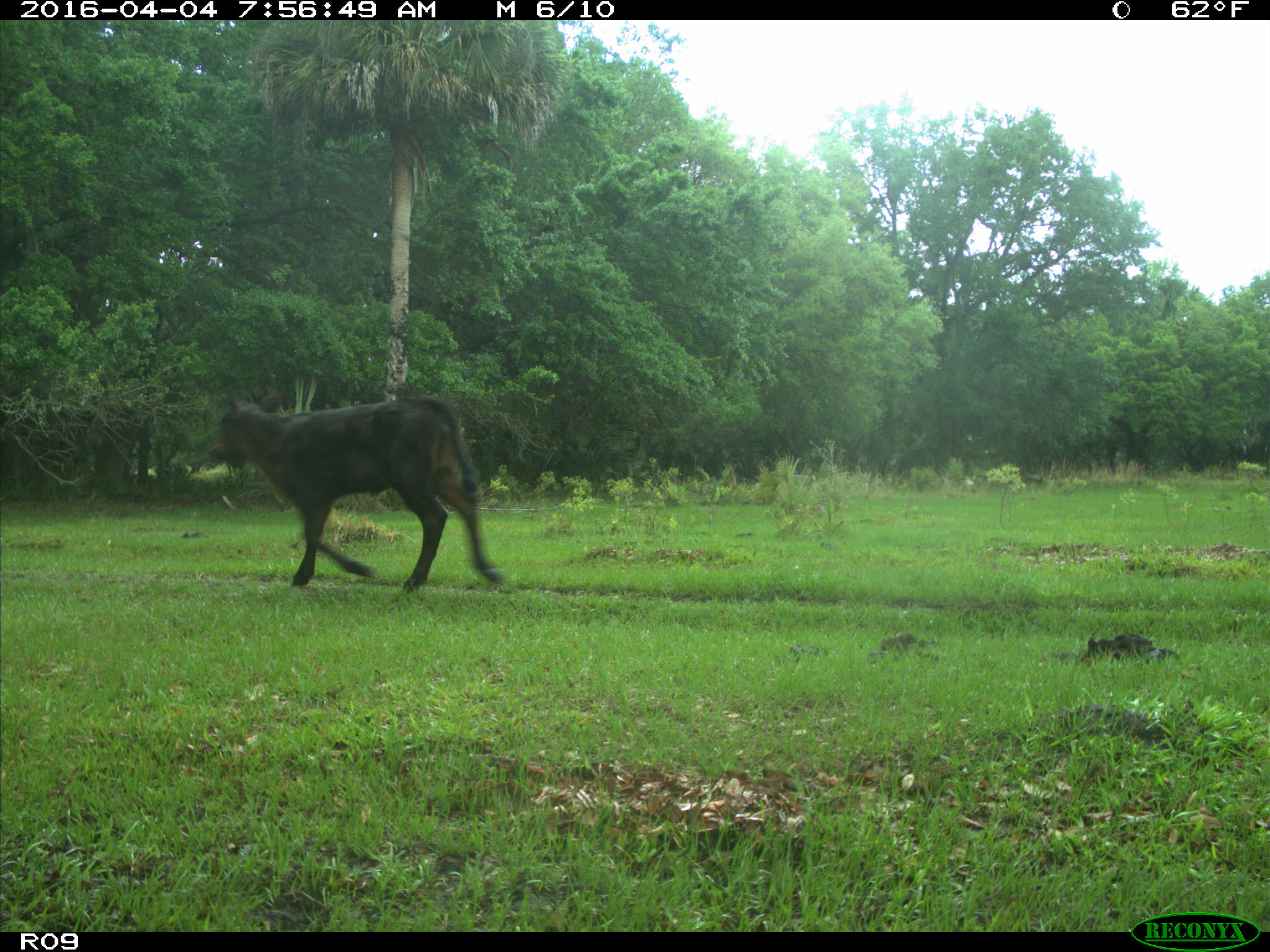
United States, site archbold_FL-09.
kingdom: Animalia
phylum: Chordata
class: Mammalia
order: Artiodactyla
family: Bovidae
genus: Bos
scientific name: Bos taurus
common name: domestic cow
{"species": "Bos taurus (domestic cow)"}